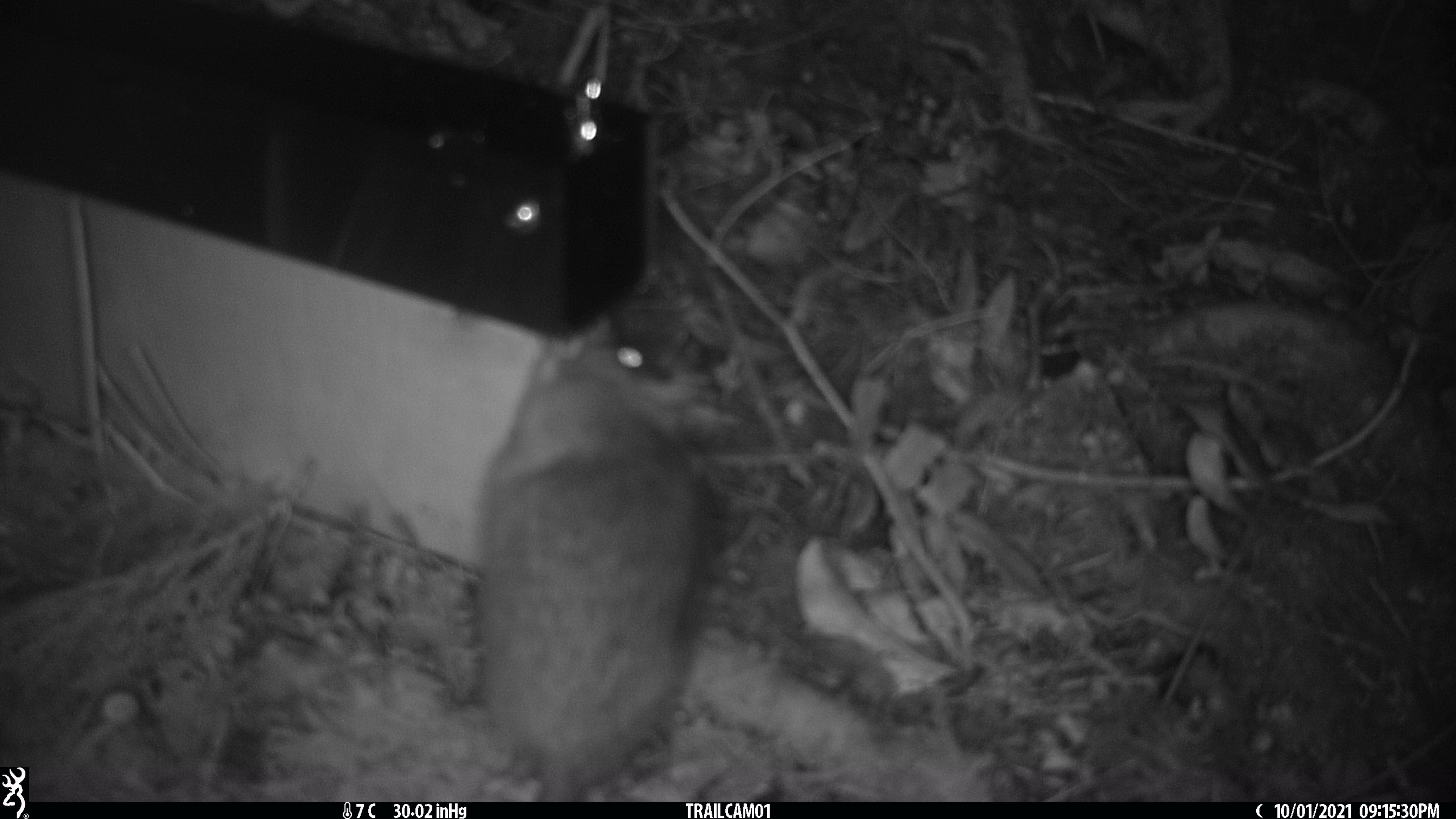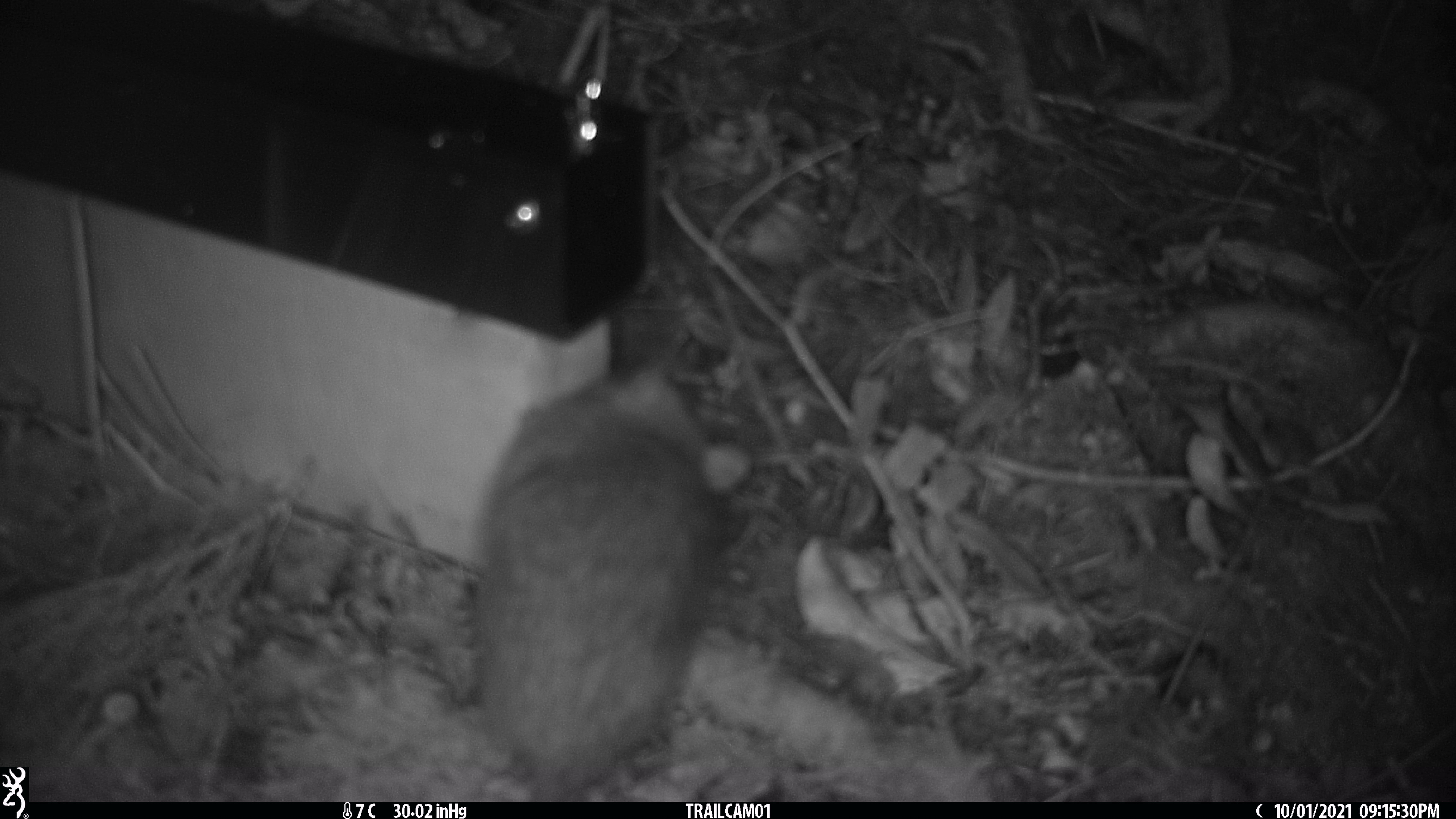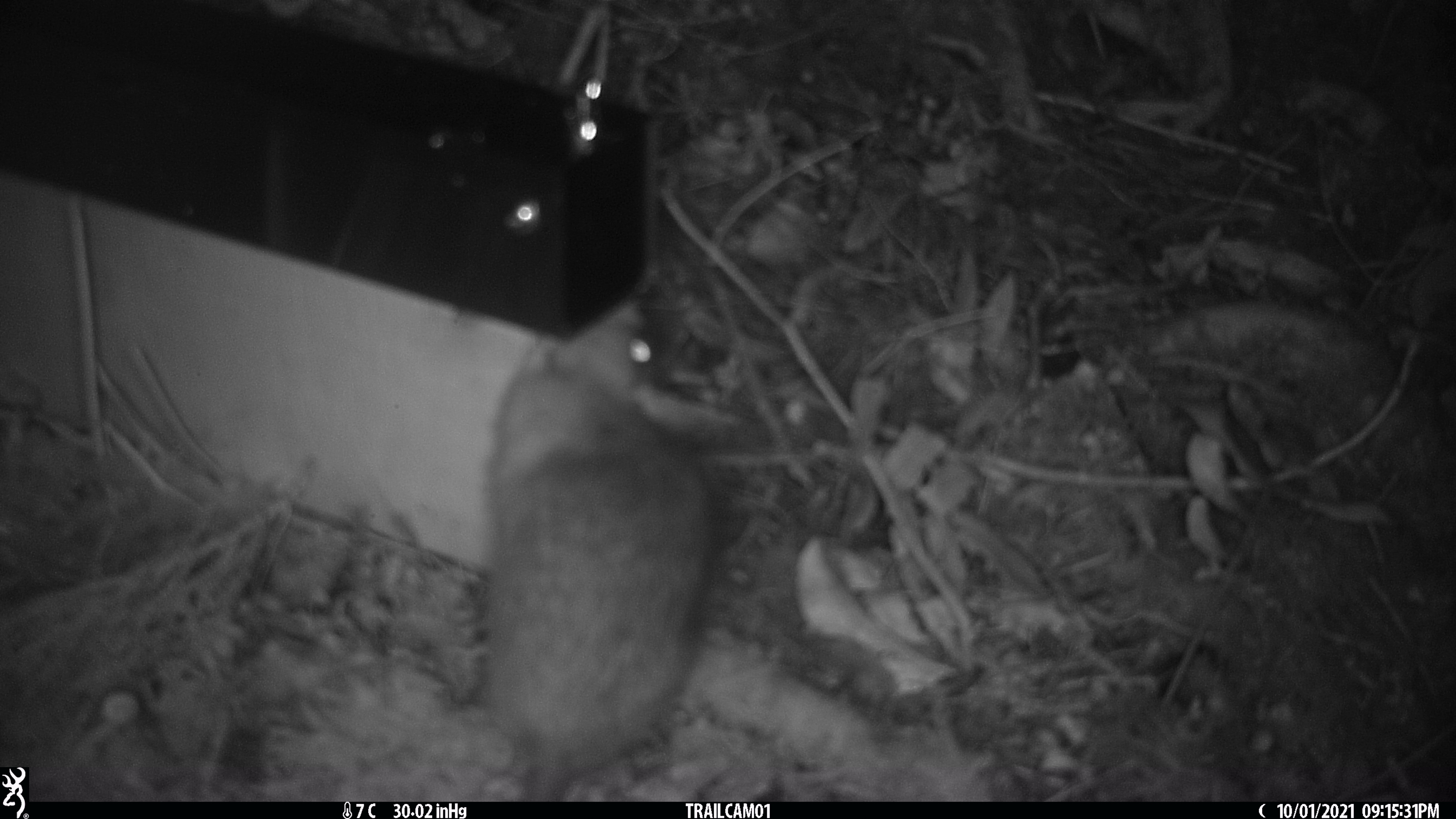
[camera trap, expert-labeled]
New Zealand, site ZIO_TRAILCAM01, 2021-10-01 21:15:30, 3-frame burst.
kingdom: Animalia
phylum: Chordata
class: Mammalia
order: Rodentia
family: Muridae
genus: Rattus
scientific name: Rattus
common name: rat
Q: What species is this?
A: Rat (Rattus).